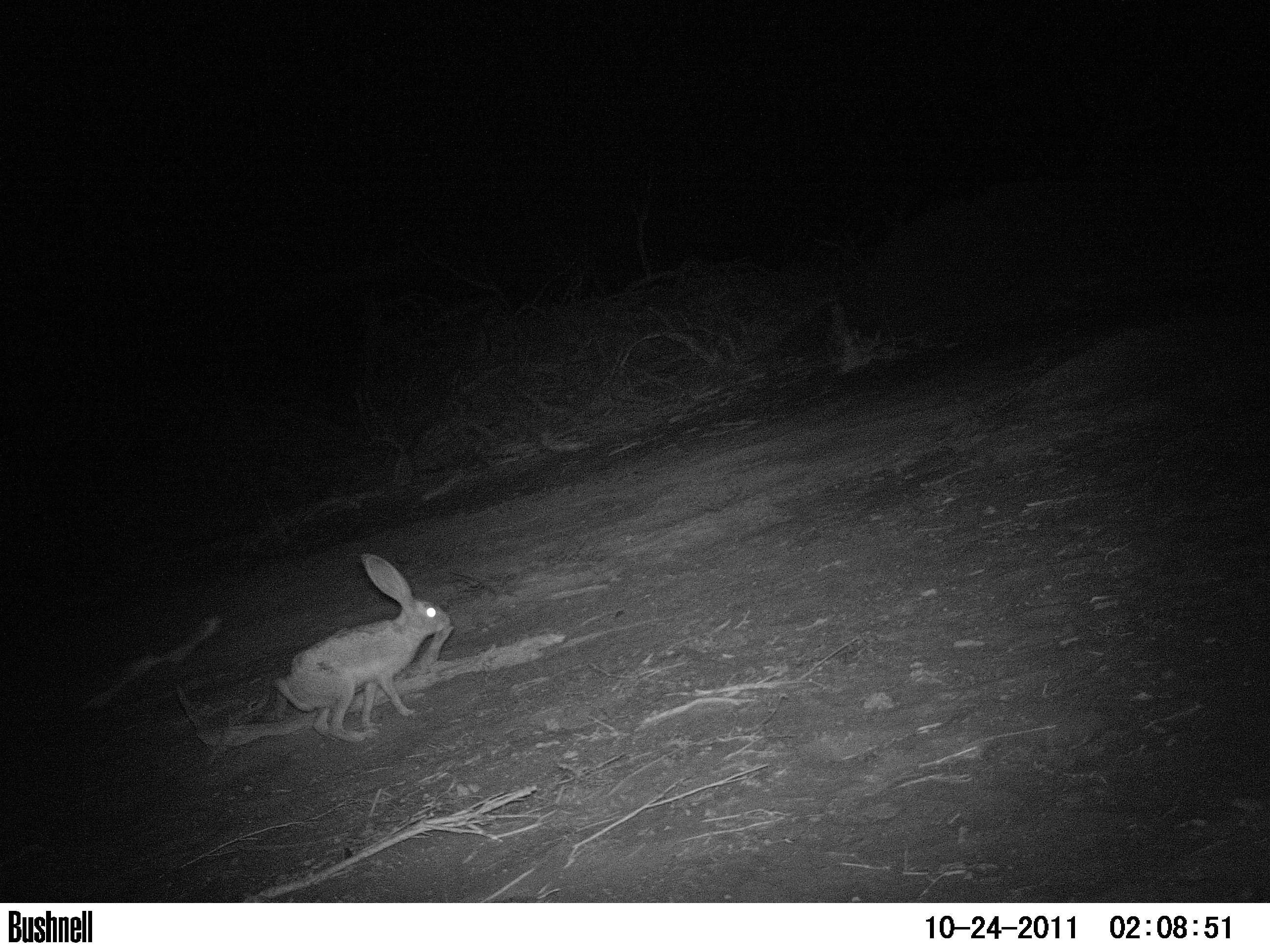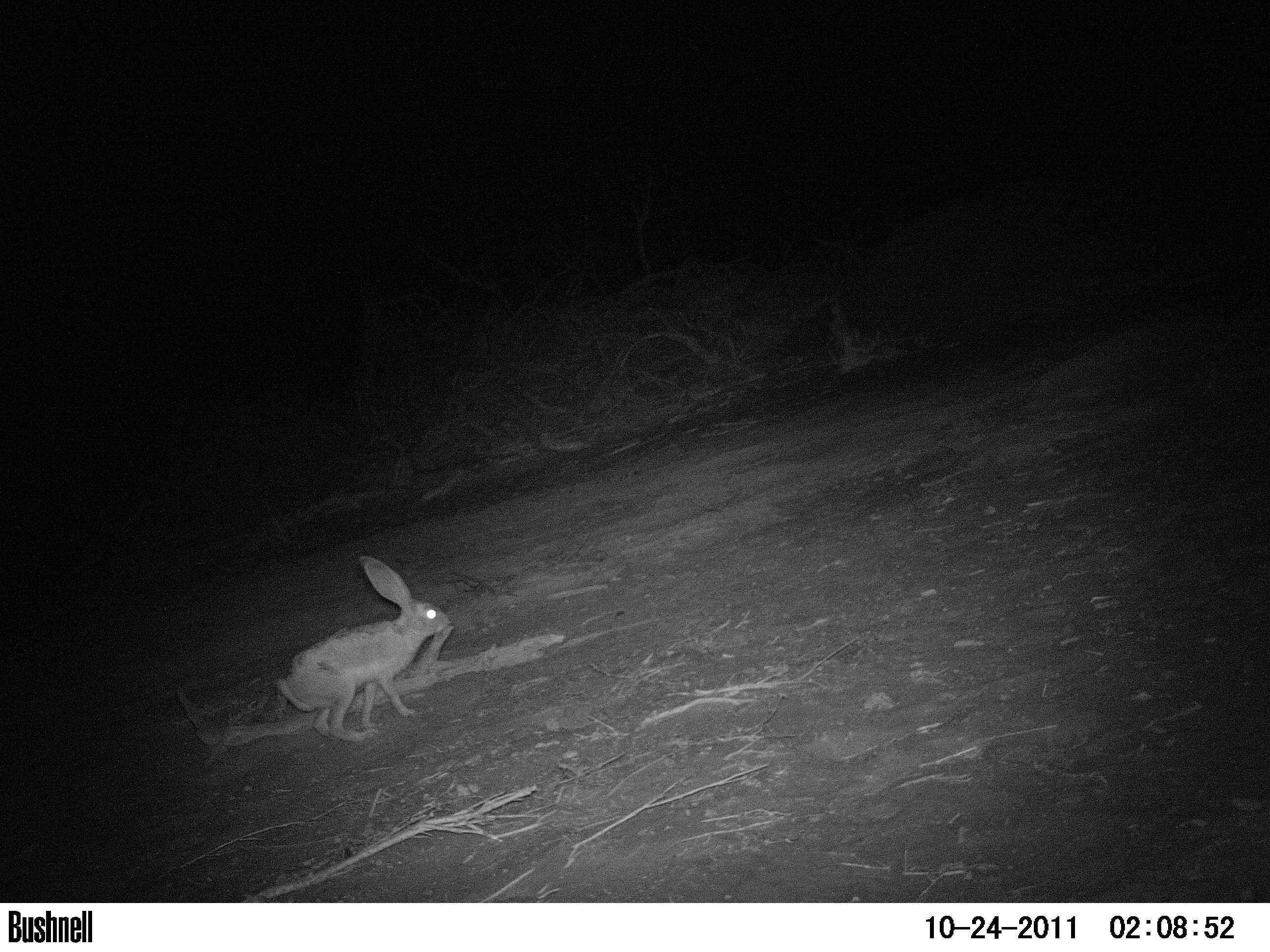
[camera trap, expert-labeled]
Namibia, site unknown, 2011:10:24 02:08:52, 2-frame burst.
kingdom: Animalia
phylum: Chordata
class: Mammalia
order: Lagomorpha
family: Leporidae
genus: Lepus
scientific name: Lepus capensis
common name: cape hare